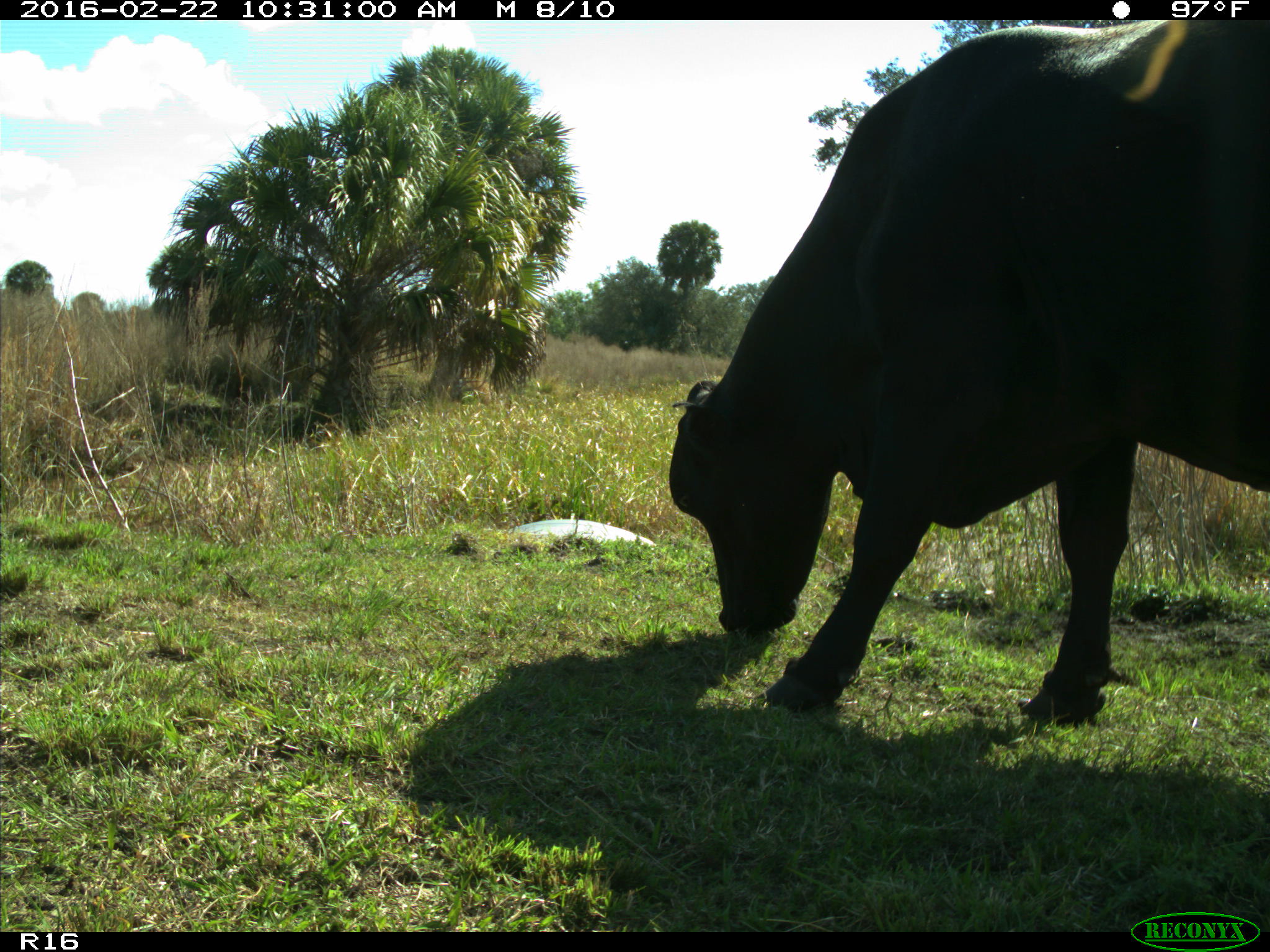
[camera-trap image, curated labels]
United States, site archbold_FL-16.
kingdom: Animalia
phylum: Chordata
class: Mammalia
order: Artiodactyla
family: Bovidae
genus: Bos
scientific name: Bos taurus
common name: domestic cow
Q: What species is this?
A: Bos taurus (domestic cow).